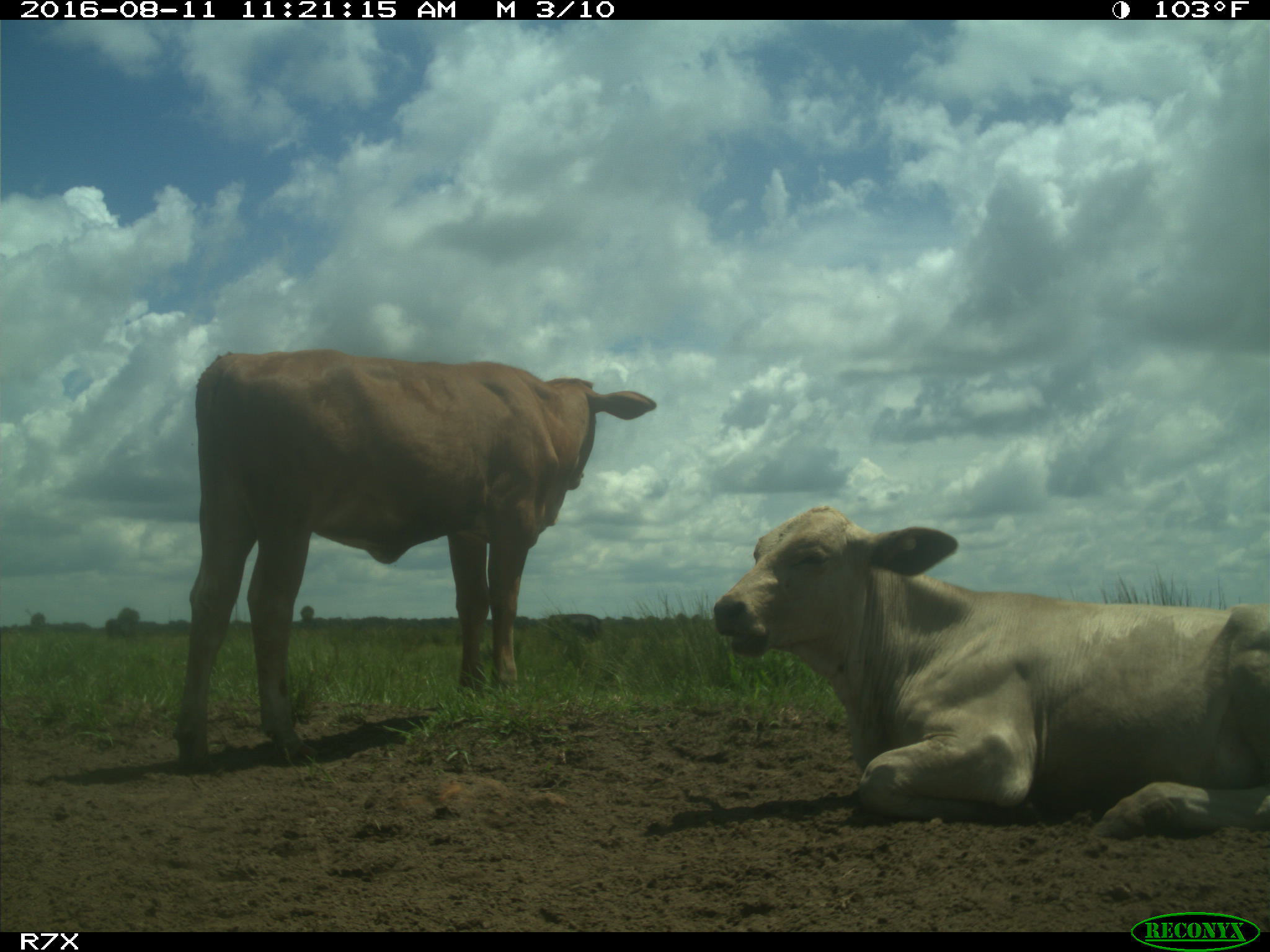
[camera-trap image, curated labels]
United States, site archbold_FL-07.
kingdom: Animalia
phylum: Chordata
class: Mammalia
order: Artiodactyla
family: Bovidae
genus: Bos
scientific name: Bos taurus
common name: domestic cow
Bos taurus (domestic cow).